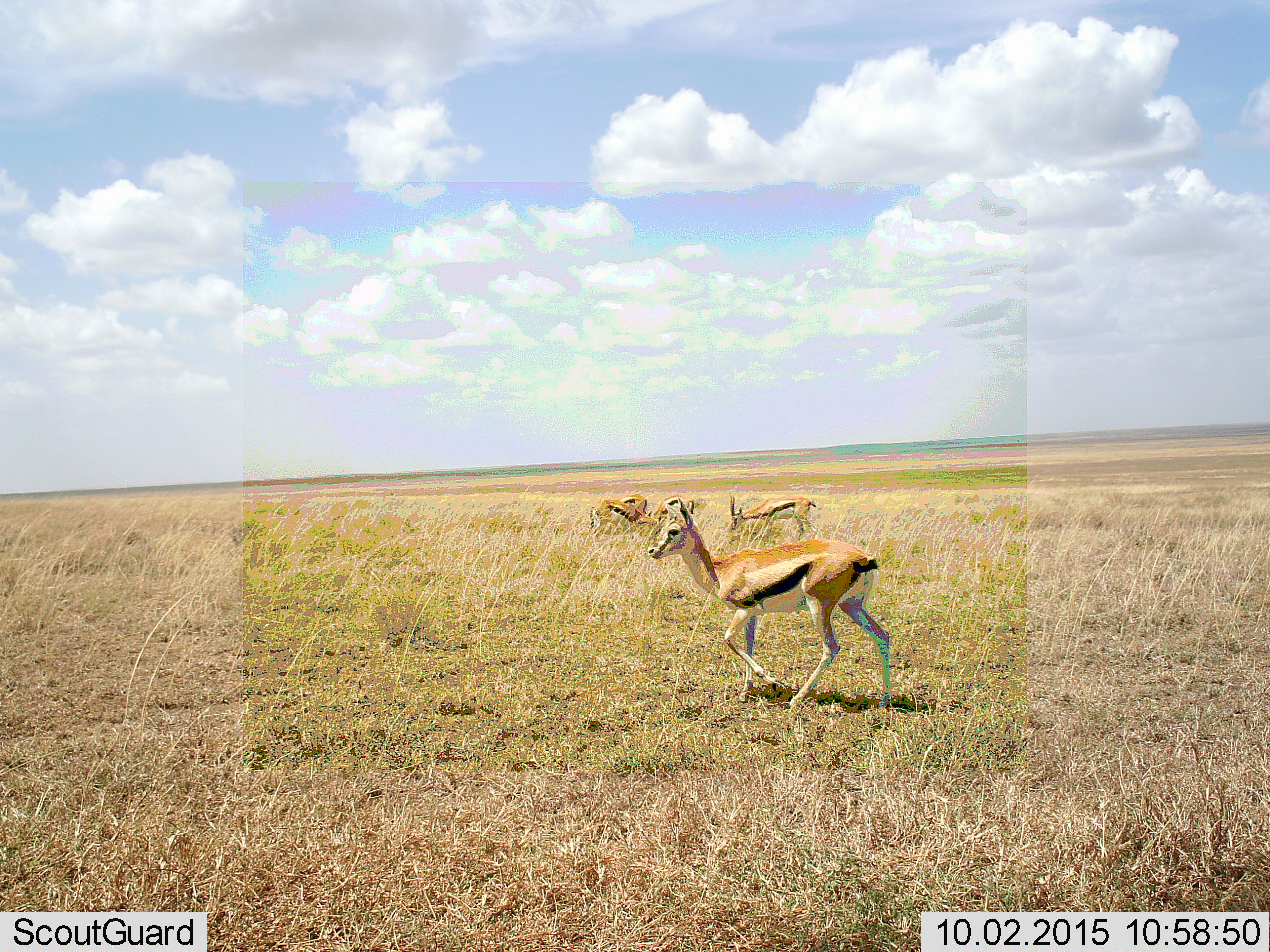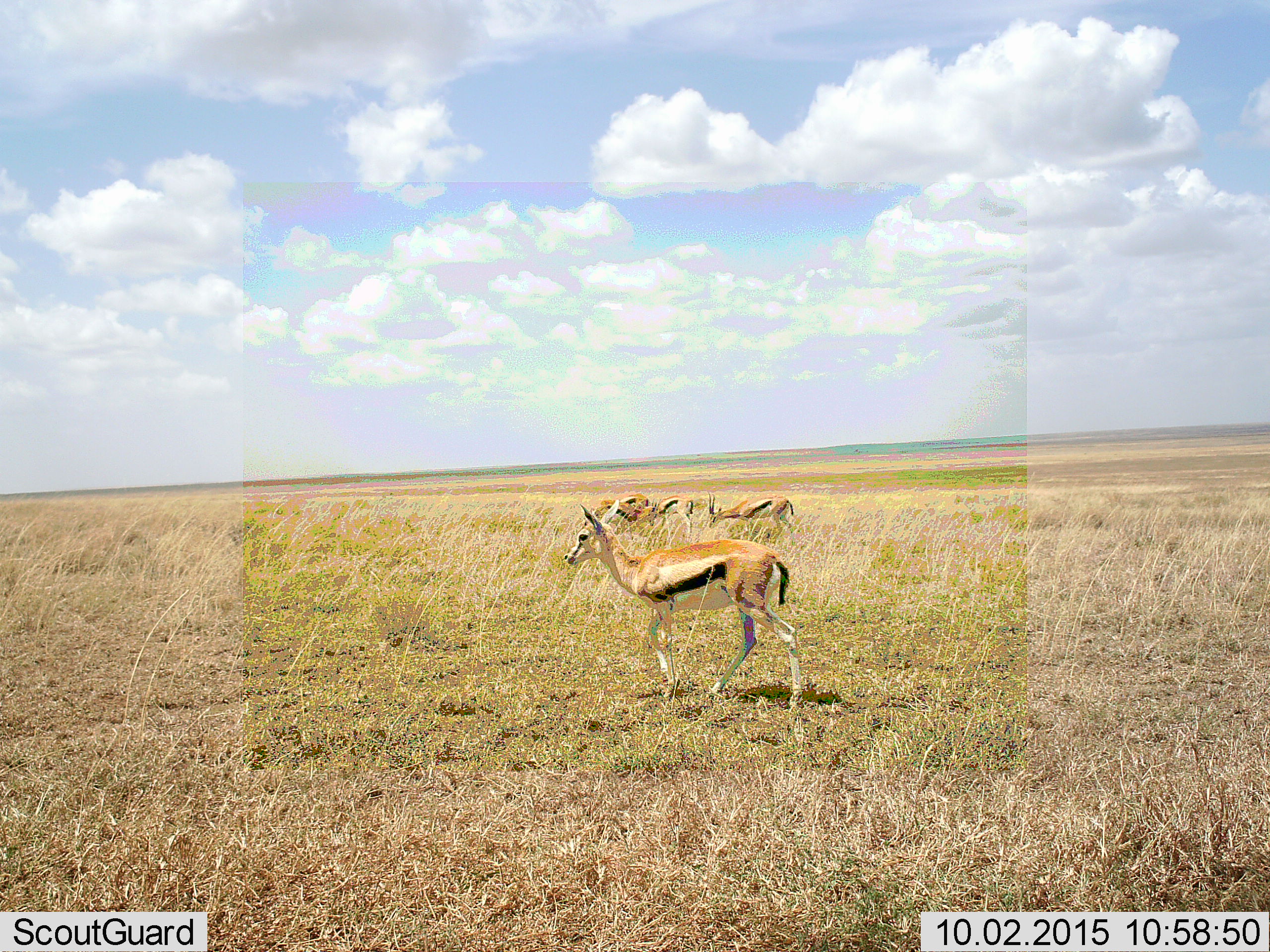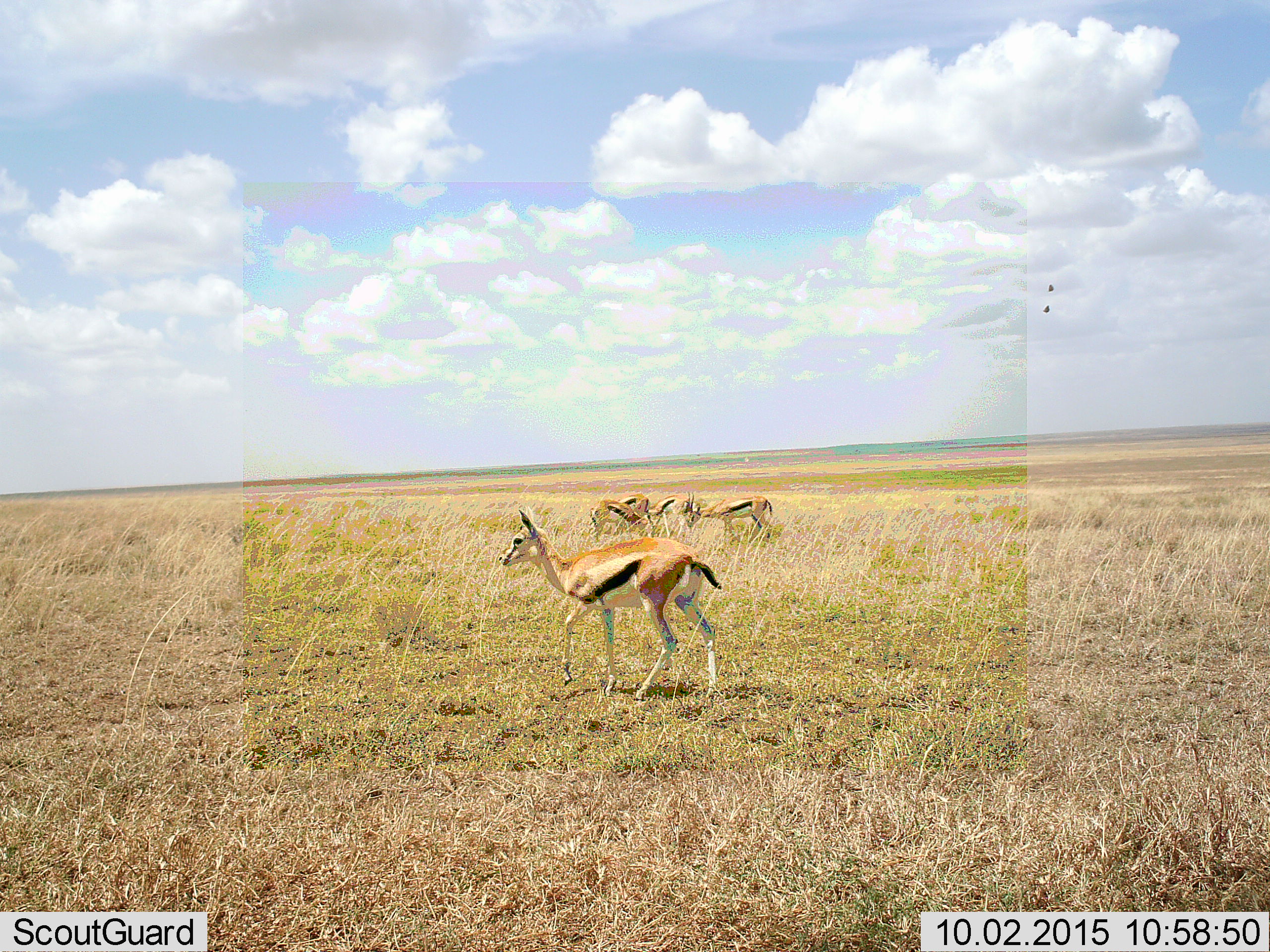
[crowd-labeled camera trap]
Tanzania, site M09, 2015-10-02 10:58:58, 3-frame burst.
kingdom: Animalia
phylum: Chordata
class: Mammalia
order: Artiodactyla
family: Bovidae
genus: Eudorcas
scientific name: Eudorcas thomsonii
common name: thomson's gazelle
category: gazellethomsons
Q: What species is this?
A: Gazellethomsons (thomson's gazelle) (Eudorcas thomsonii).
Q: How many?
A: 5.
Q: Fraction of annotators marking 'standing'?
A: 43%.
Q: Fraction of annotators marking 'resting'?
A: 0%.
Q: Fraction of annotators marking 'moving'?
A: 57%.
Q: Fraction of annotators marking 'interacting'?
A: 0%.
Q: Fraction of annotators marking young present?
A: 0%.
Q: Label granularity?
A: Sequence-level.